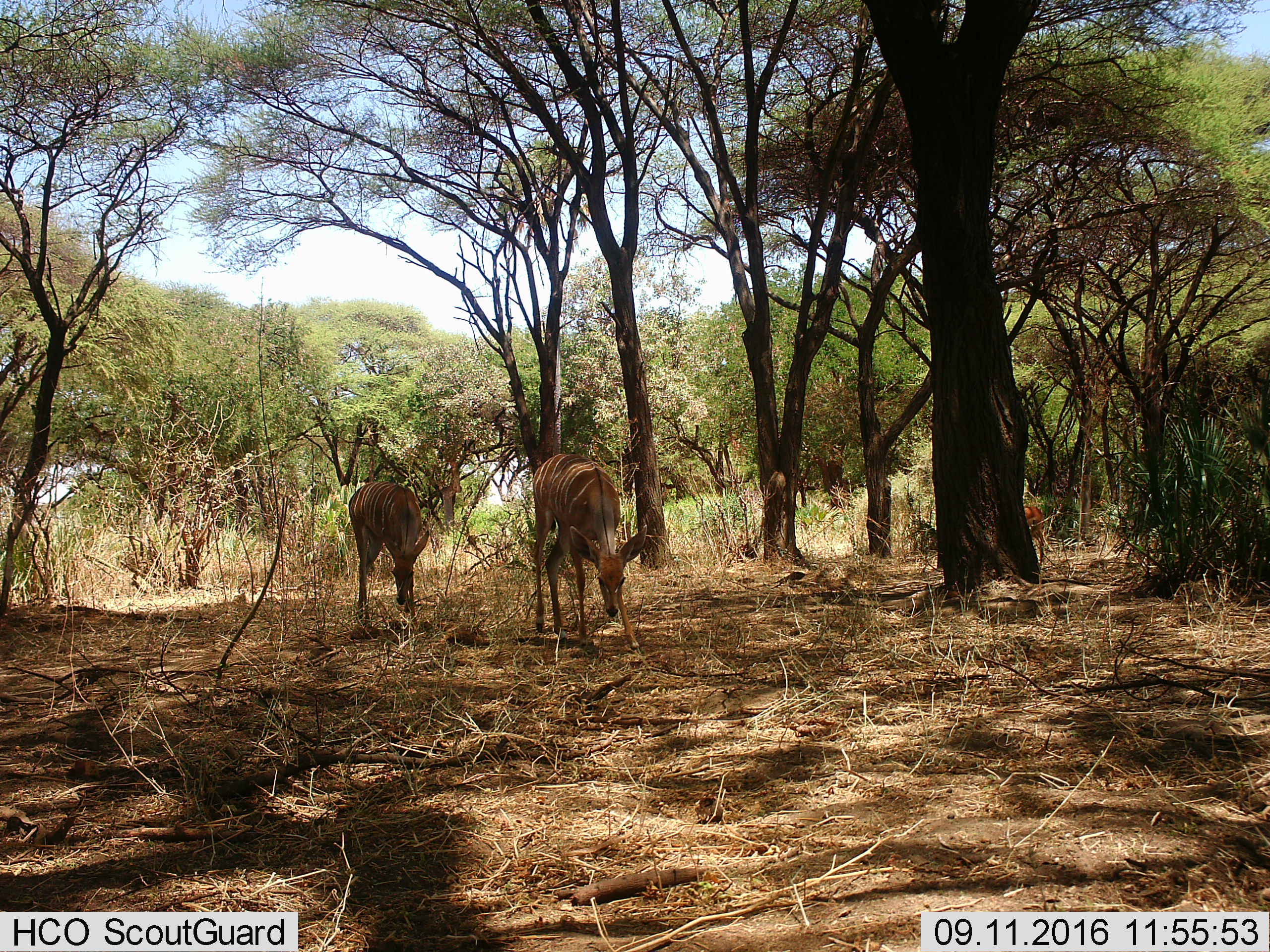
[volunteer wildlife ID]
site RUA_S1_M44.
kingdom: Animalia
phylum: Chordata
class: Mammalia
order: Artiodactyla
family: Bovidae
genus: Aepyceros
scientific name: Aepyceros melampus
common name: impala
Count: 1.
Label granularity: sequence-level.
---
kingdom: Animalia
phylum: Chordata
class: Mammalia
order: Artiodactyla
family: Bovidae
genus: Tragelaphus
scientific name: Tragelaphus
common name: kudu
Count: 2.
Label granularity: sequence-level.